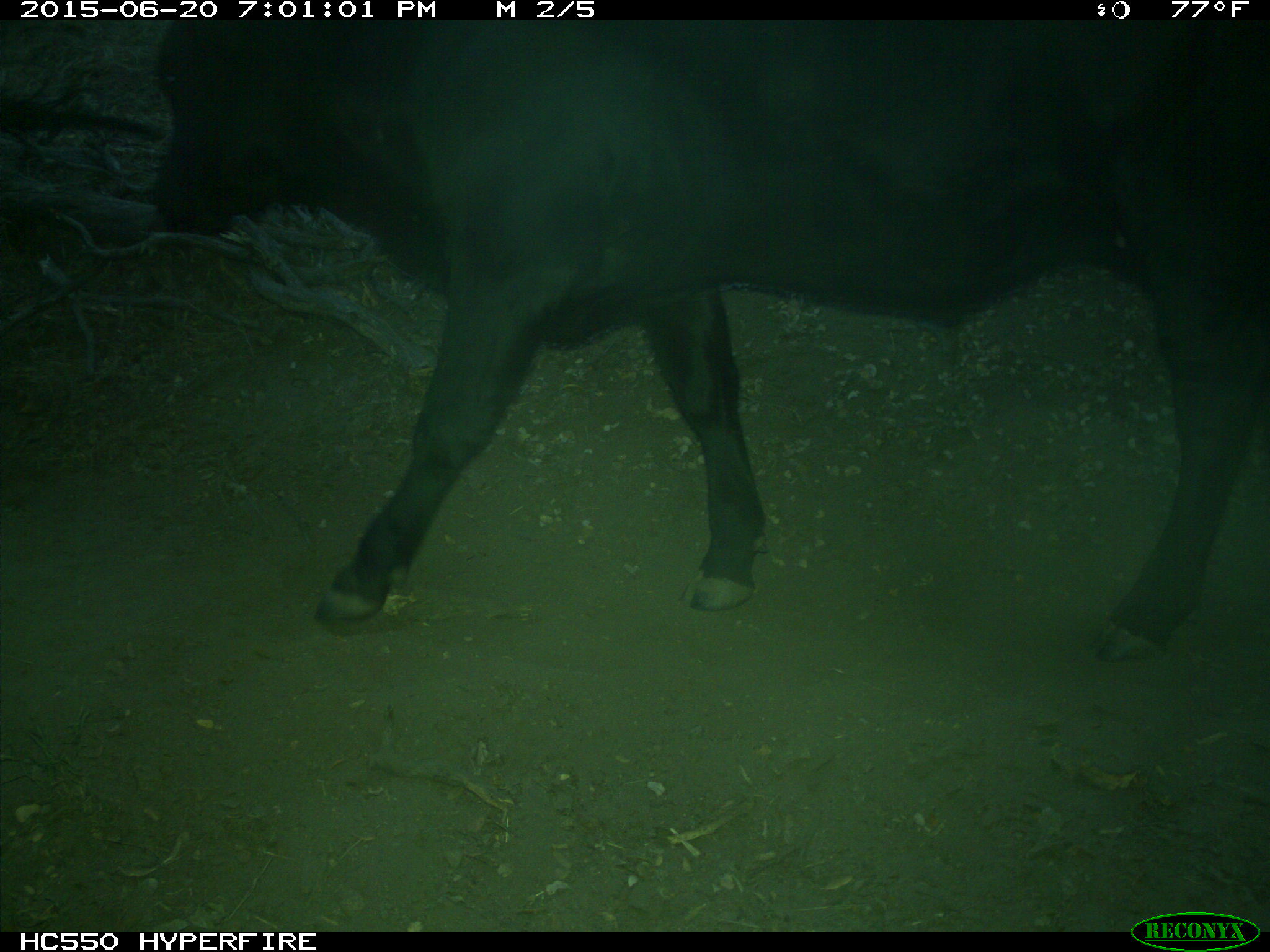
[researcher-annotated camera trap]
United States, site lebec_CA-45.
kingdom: Animalia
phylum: Chordata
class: Mammalia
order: Artiodactyla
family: Bovidae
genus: Bos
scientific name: Bos taurus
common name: domestic cow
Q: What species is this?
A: Bos taurus (domestic cow).